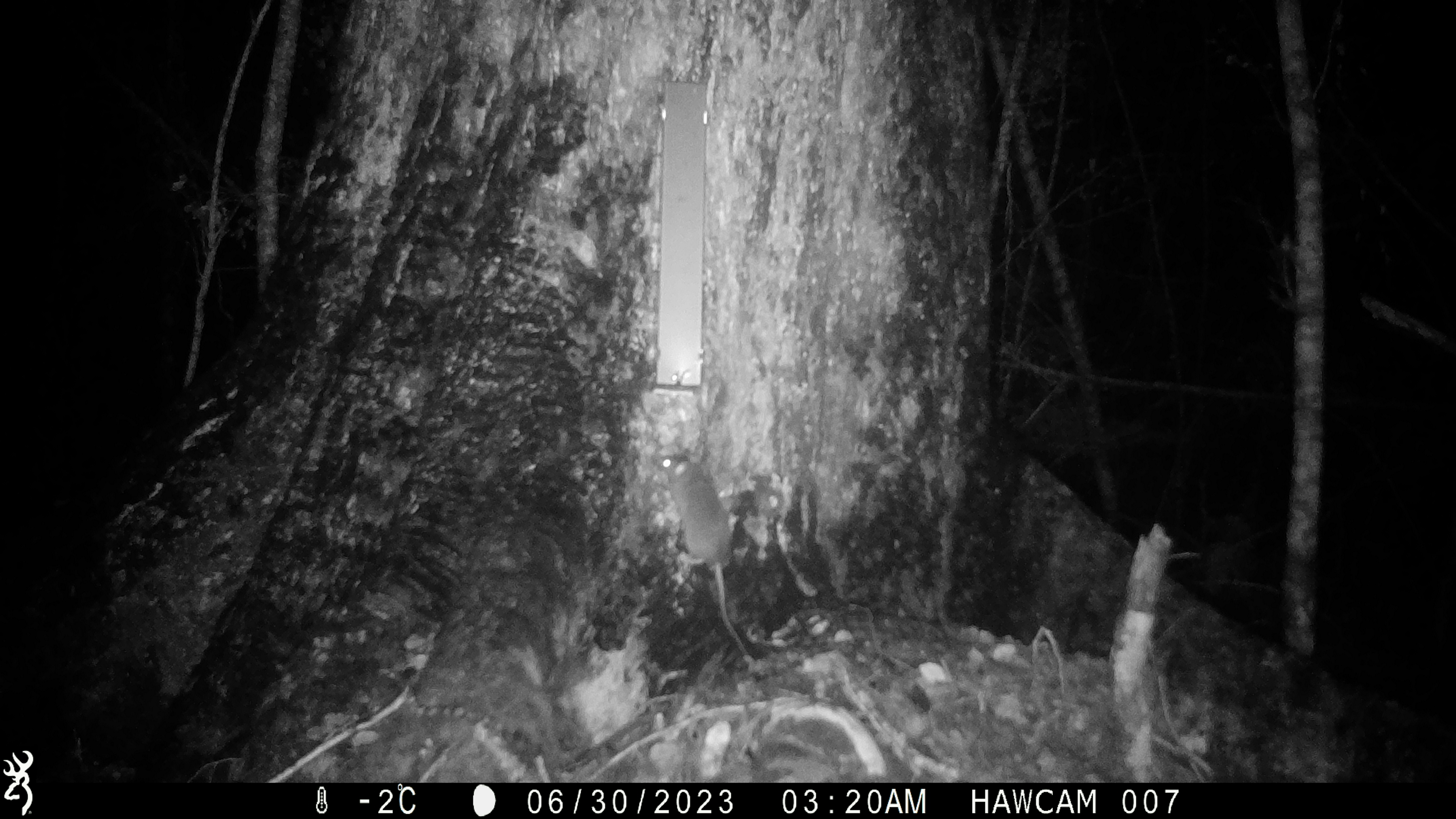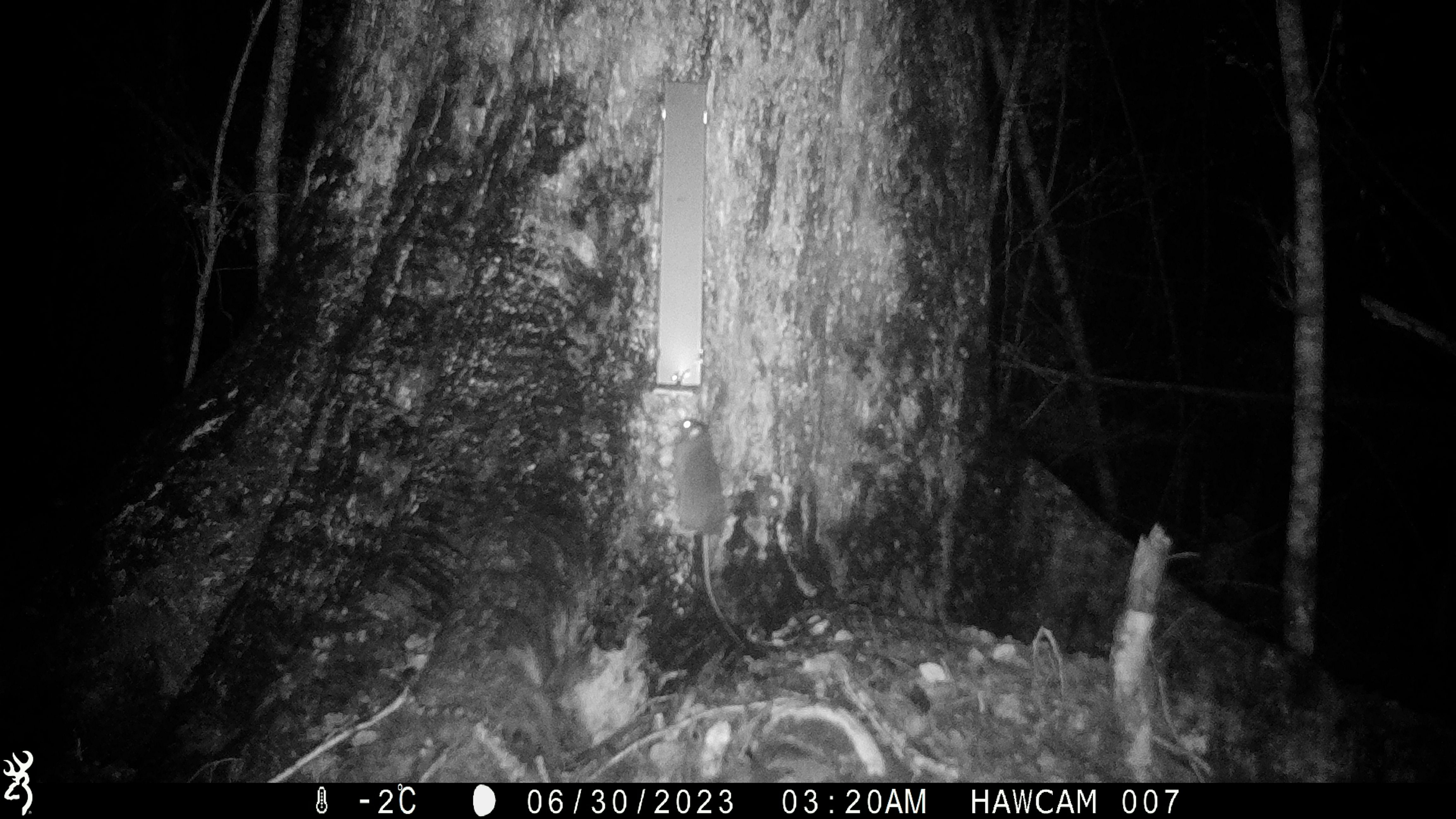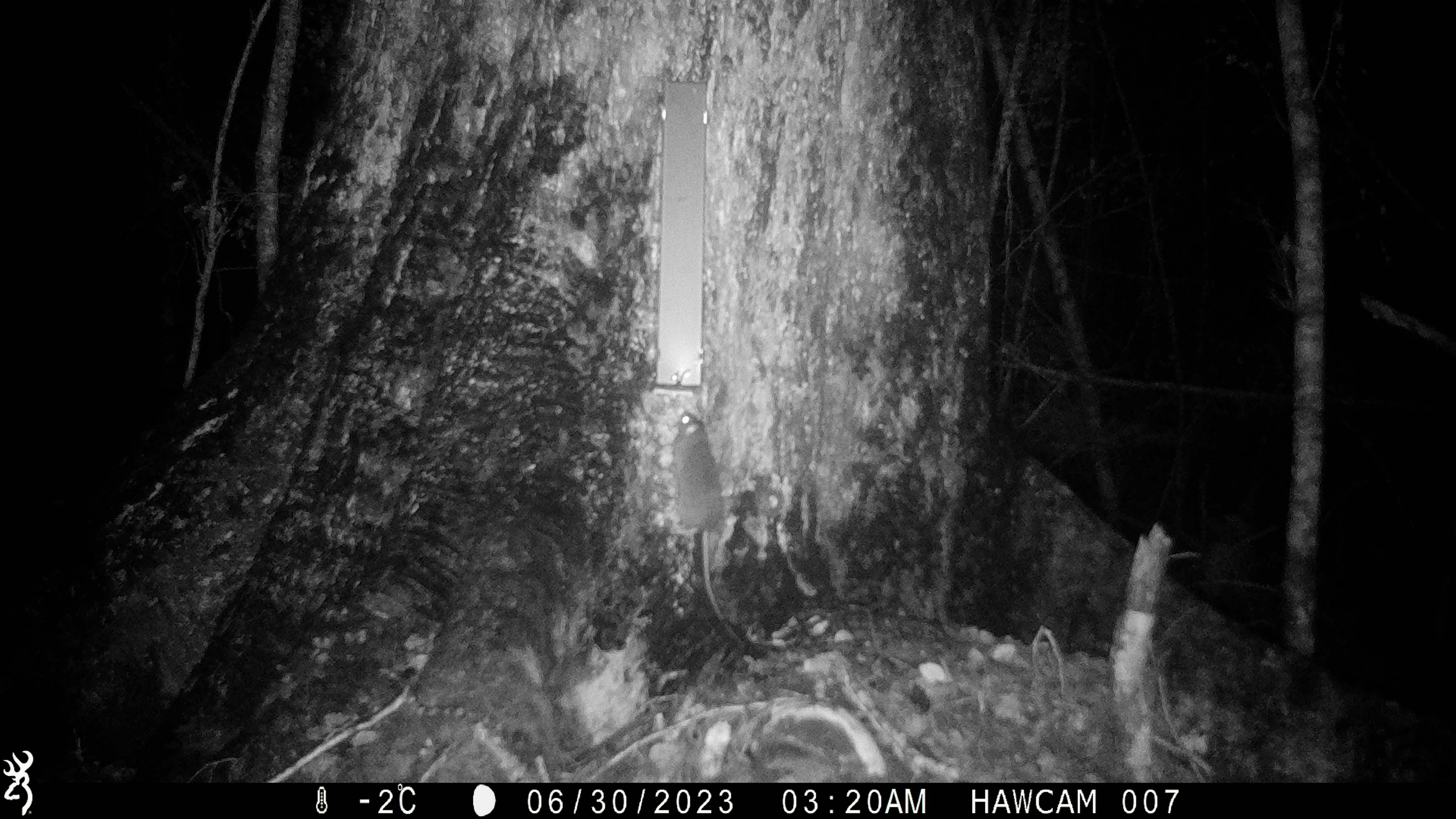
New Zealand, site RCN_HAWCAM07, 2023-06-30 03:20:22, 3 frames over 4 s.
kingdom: Animalia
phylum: Chordata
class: Mammalia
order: Rodentia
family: Muridae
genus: Rattus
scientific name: Rattus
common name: rat